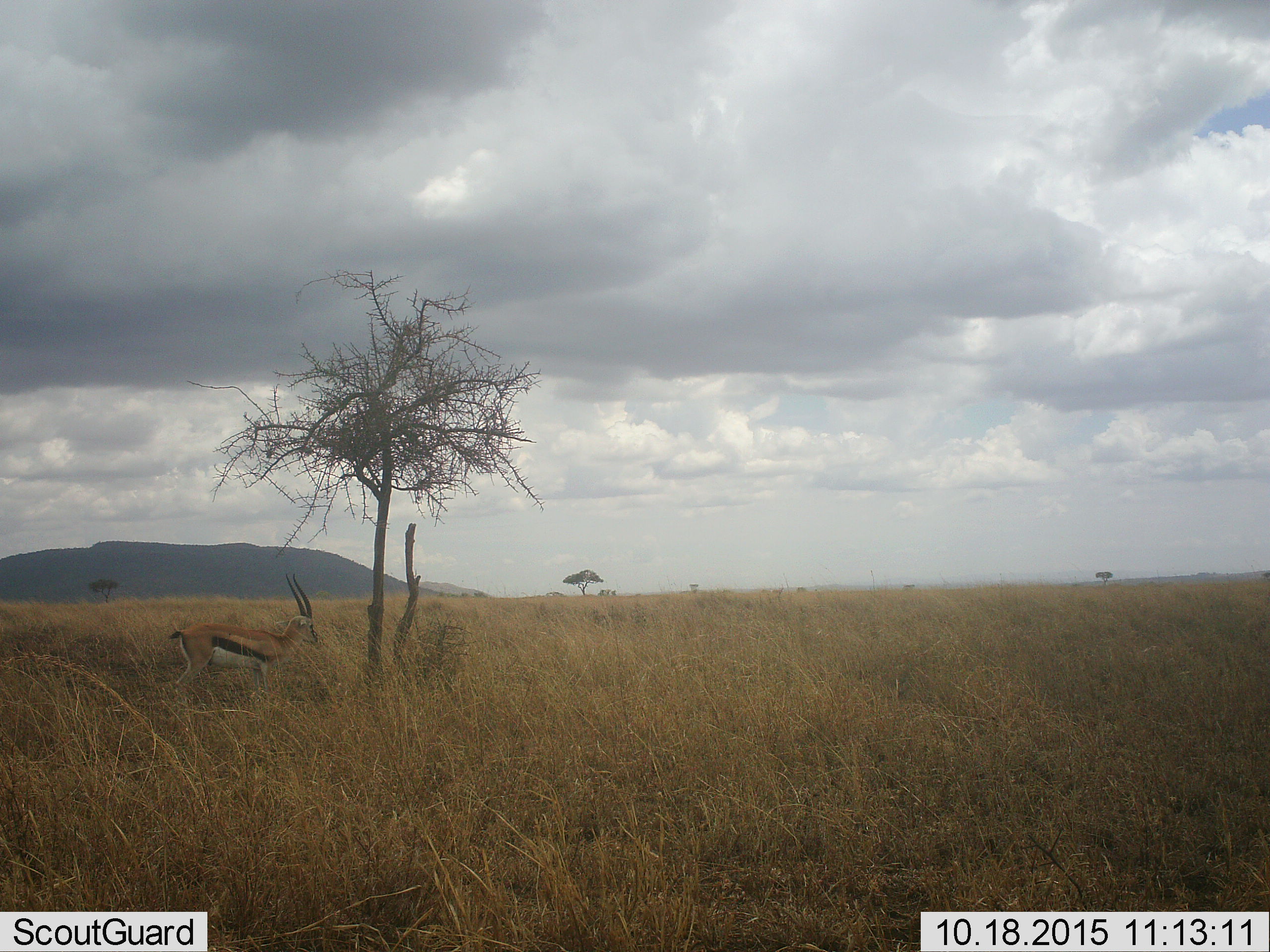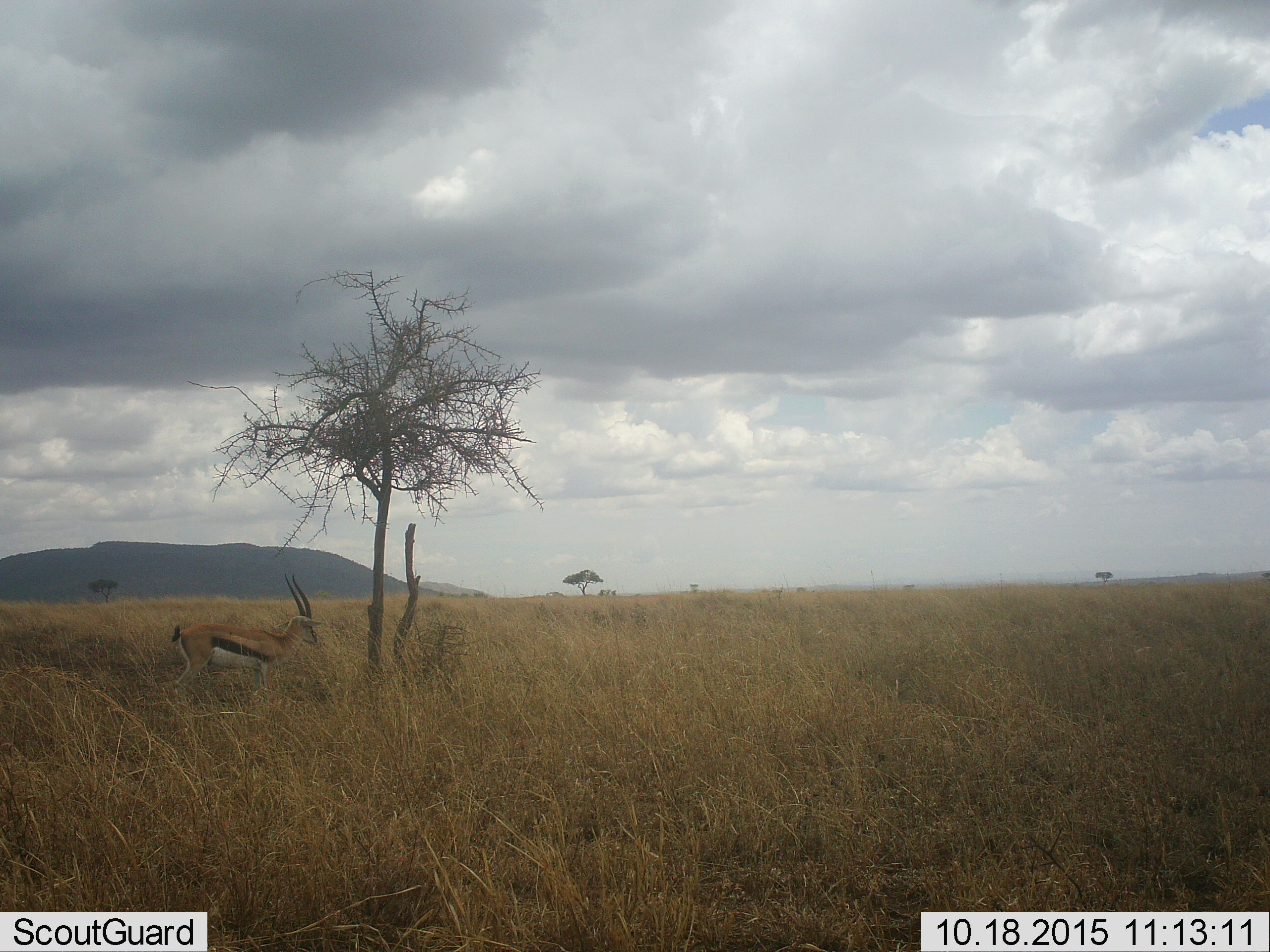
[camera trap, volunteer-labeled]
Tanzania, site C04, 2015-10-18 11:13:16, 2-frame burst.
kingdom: Animalia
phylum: Chordata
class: Mammalia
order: Artiodactyla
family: Bovidae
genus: Eudorcas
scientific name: Eudorcas thomsonii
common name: thomson's gazelle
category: gazellethomsons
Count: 1.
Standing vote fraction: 94%.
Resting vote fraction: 6%.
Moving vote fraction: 0%.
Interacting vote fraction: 0%.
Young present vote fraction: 0%.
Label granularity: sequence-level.